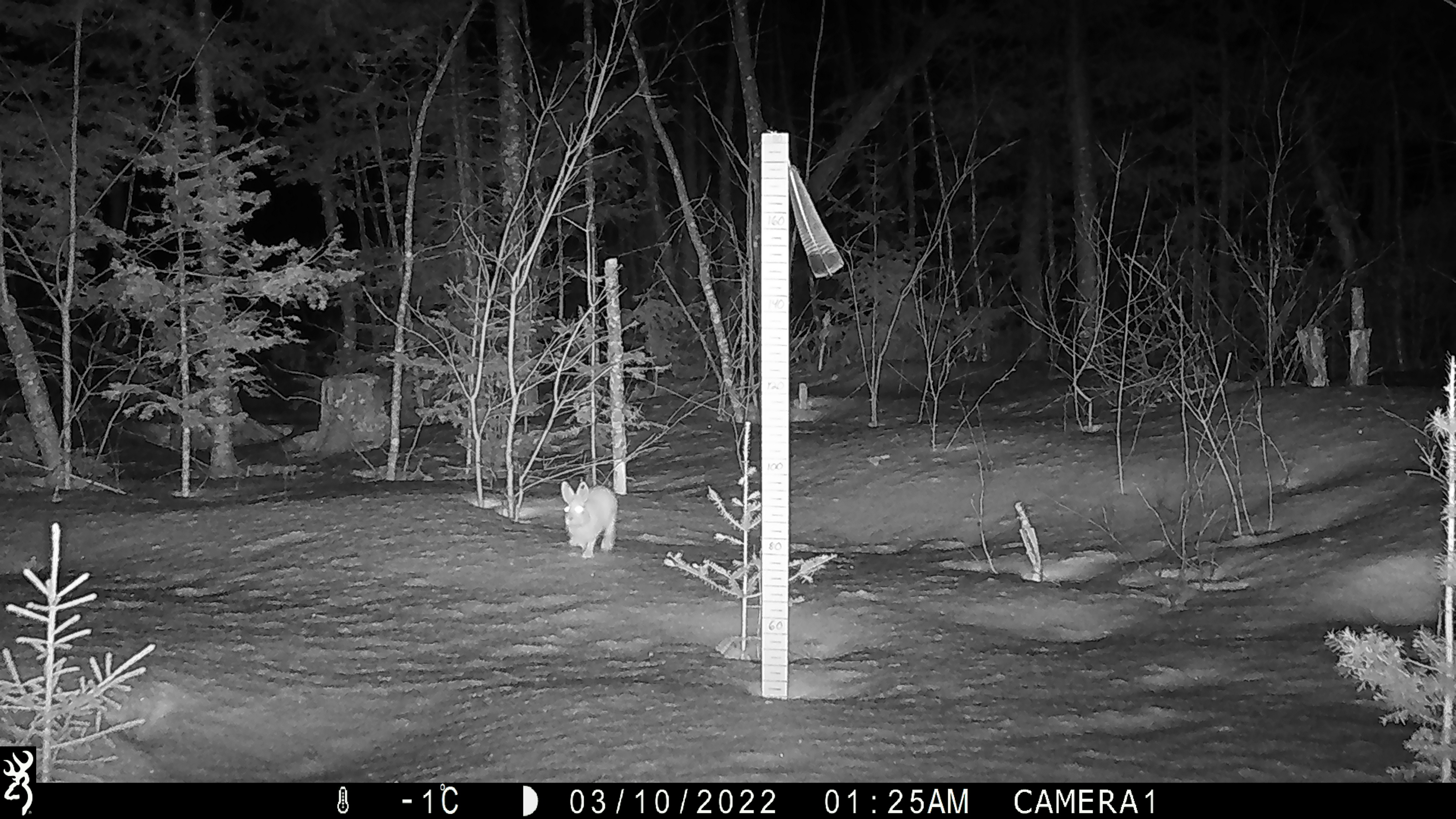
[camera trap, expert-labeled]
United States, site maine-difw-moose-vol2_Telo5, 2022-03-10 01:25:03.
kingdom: Animalia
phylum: Chordata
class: Mammalia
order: Lagomorpha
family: Leporidae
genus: Lepus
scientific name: Lepus americanus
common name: snowshoe hare